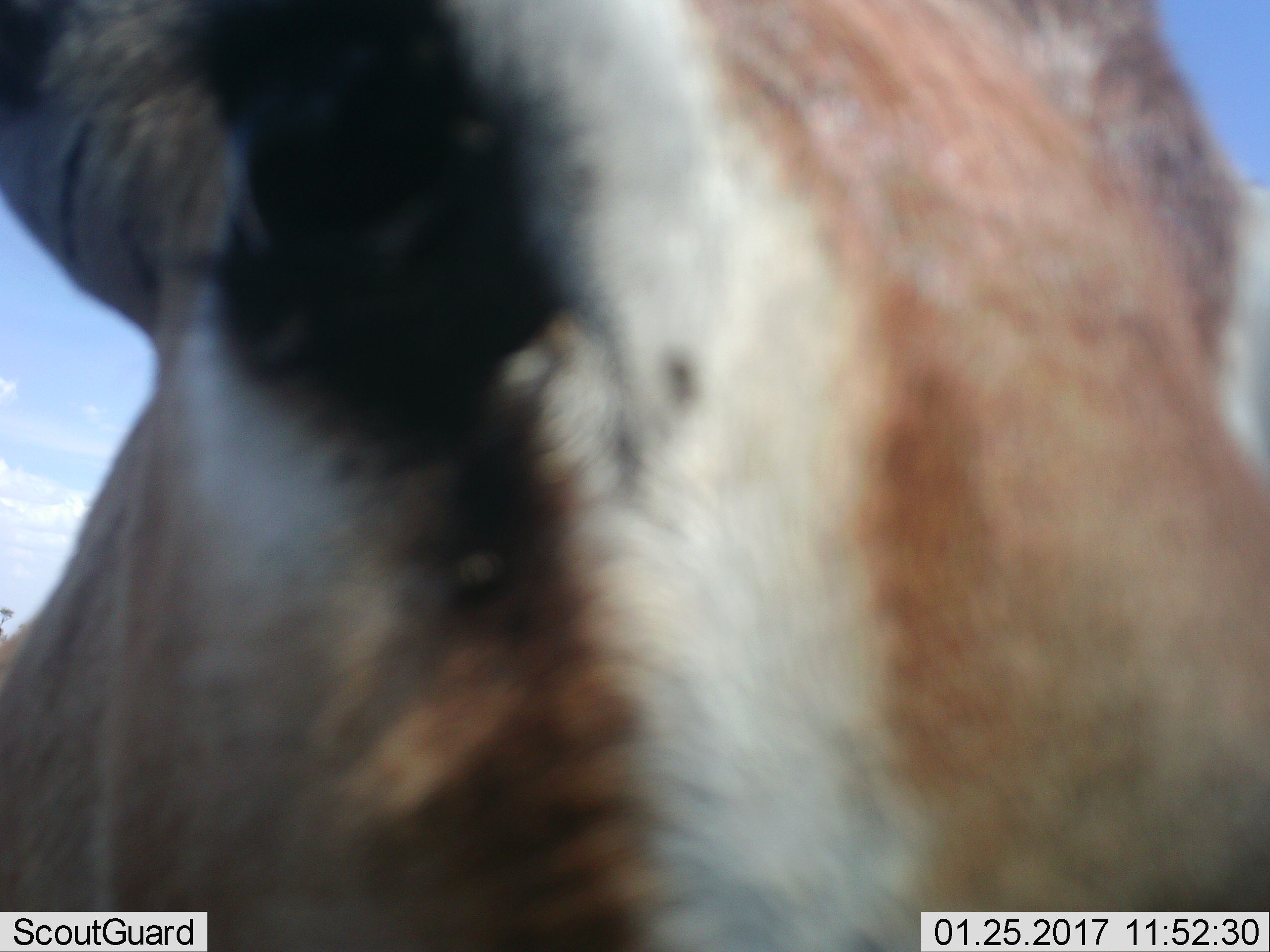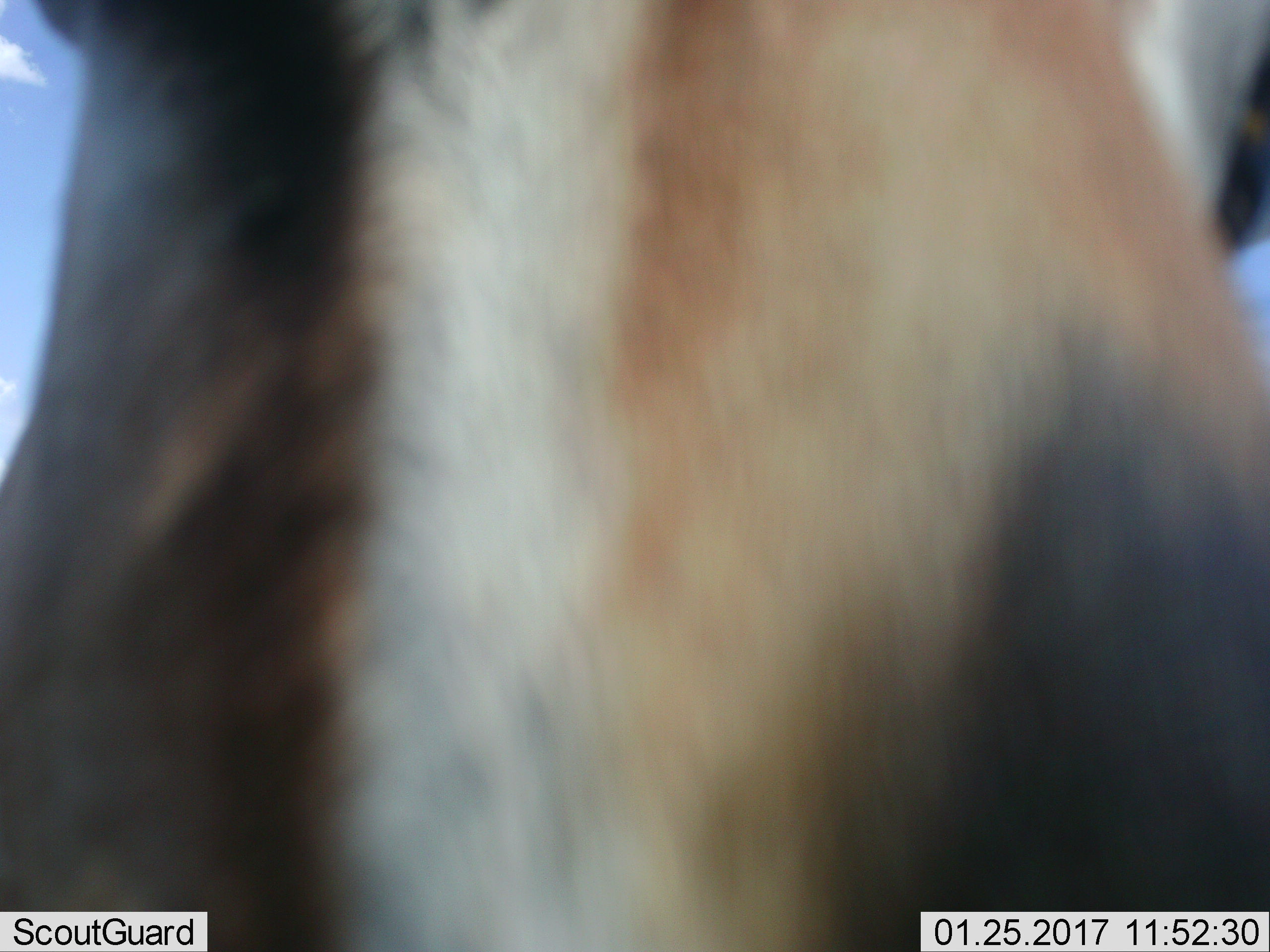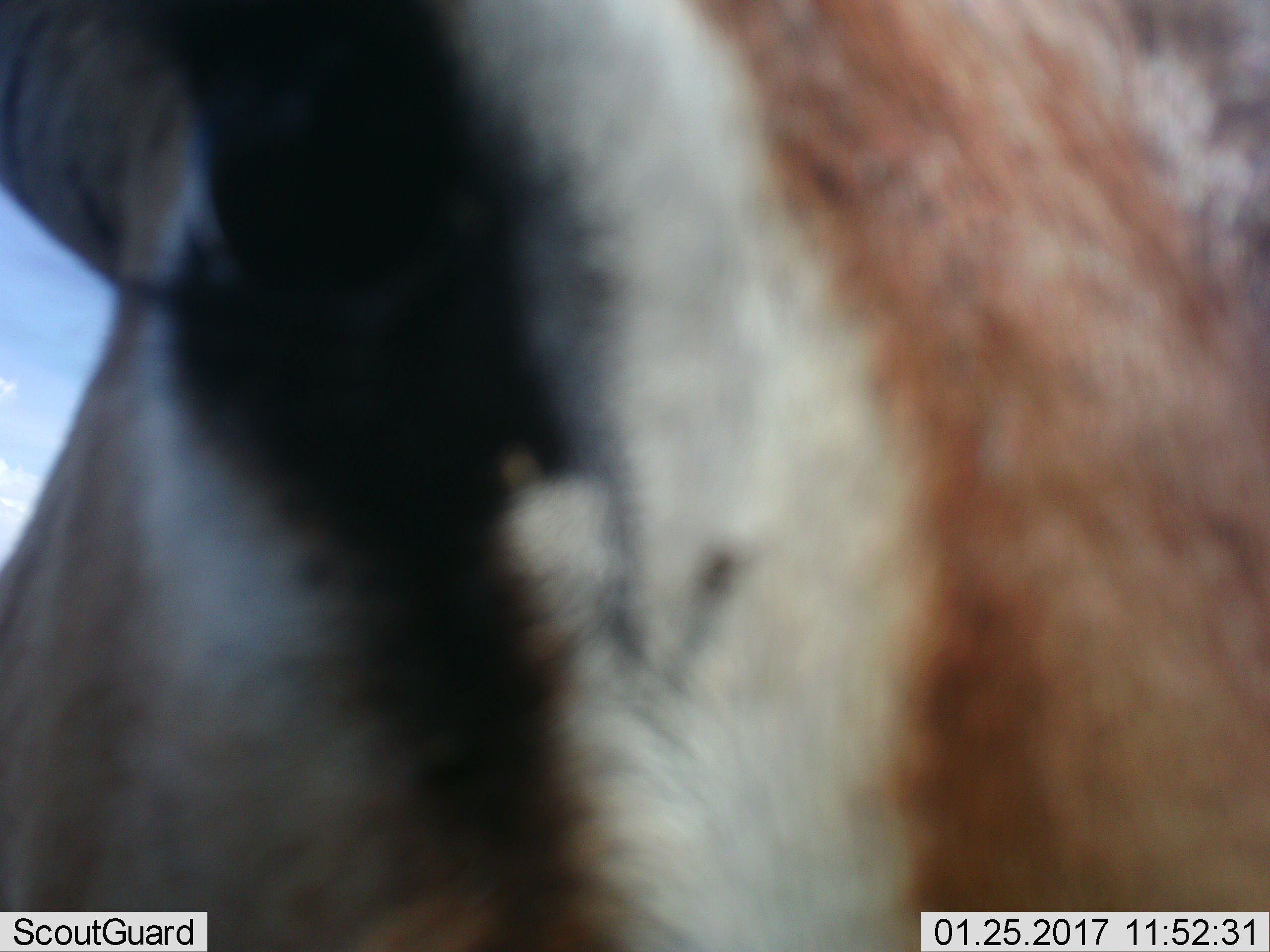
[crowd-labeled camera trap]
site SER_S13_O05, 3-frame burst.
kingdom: Animalia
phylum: Chordata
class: Mammalia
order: Artiodactyla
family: Bovidae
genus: Eudorcas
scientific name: Eudorcas thomsonii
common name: thomson's gazelle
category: gazellethomsons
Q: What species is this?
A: Gazellethomsons (thomson's gazelle) (Eudorcas thomsonii).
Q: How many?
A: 1.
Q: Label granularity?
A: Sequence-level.